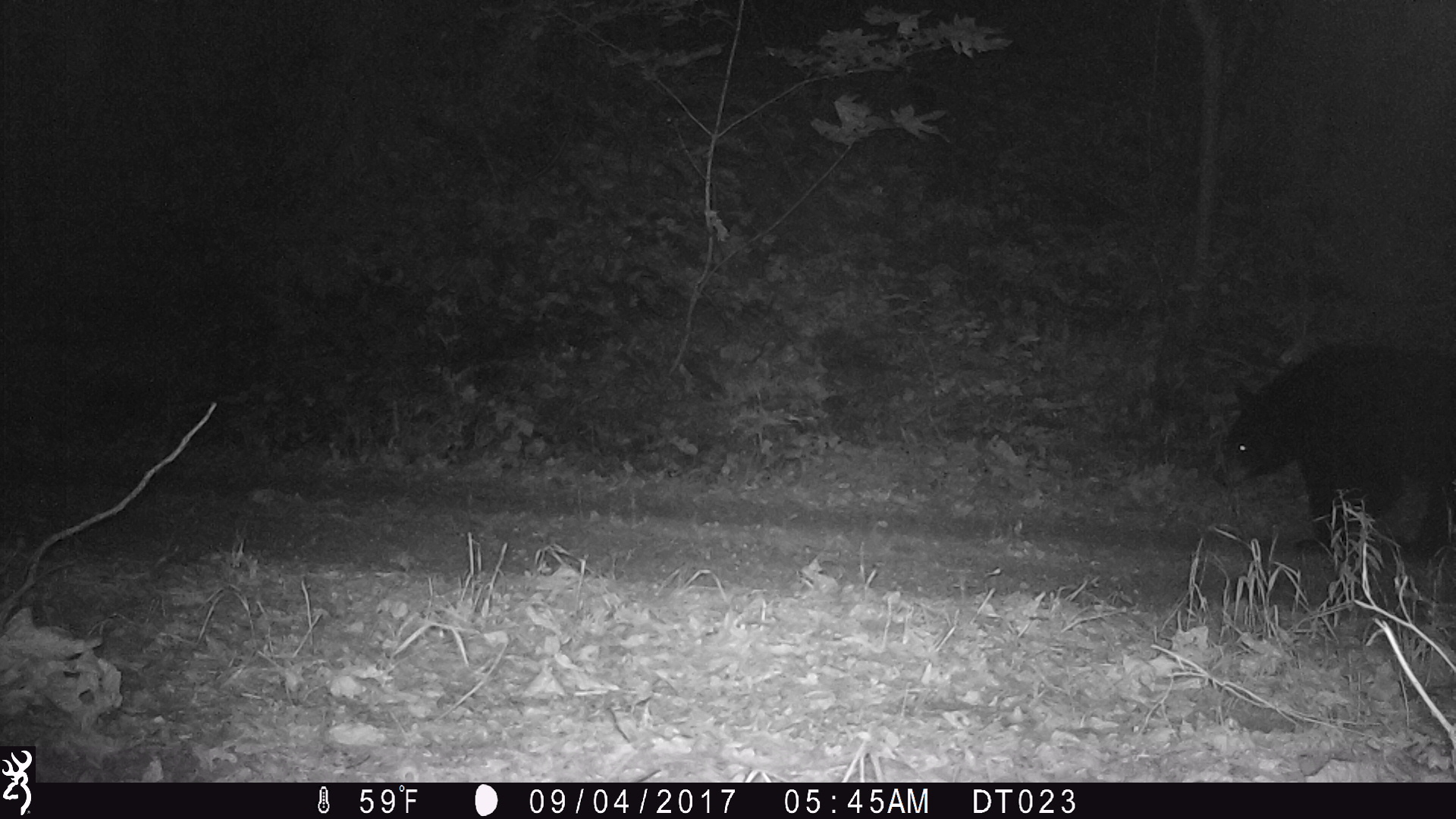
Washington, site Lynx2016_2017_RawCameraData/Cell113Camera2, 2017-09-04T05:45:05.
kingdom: Animalia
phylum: Chordata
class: Mammalia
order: Carnivora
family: Ursidae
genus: Ursus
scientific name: Ursus americanus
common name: american black bear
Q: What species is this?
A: Ursus americanus (american black bear).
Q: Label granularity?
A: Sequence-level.